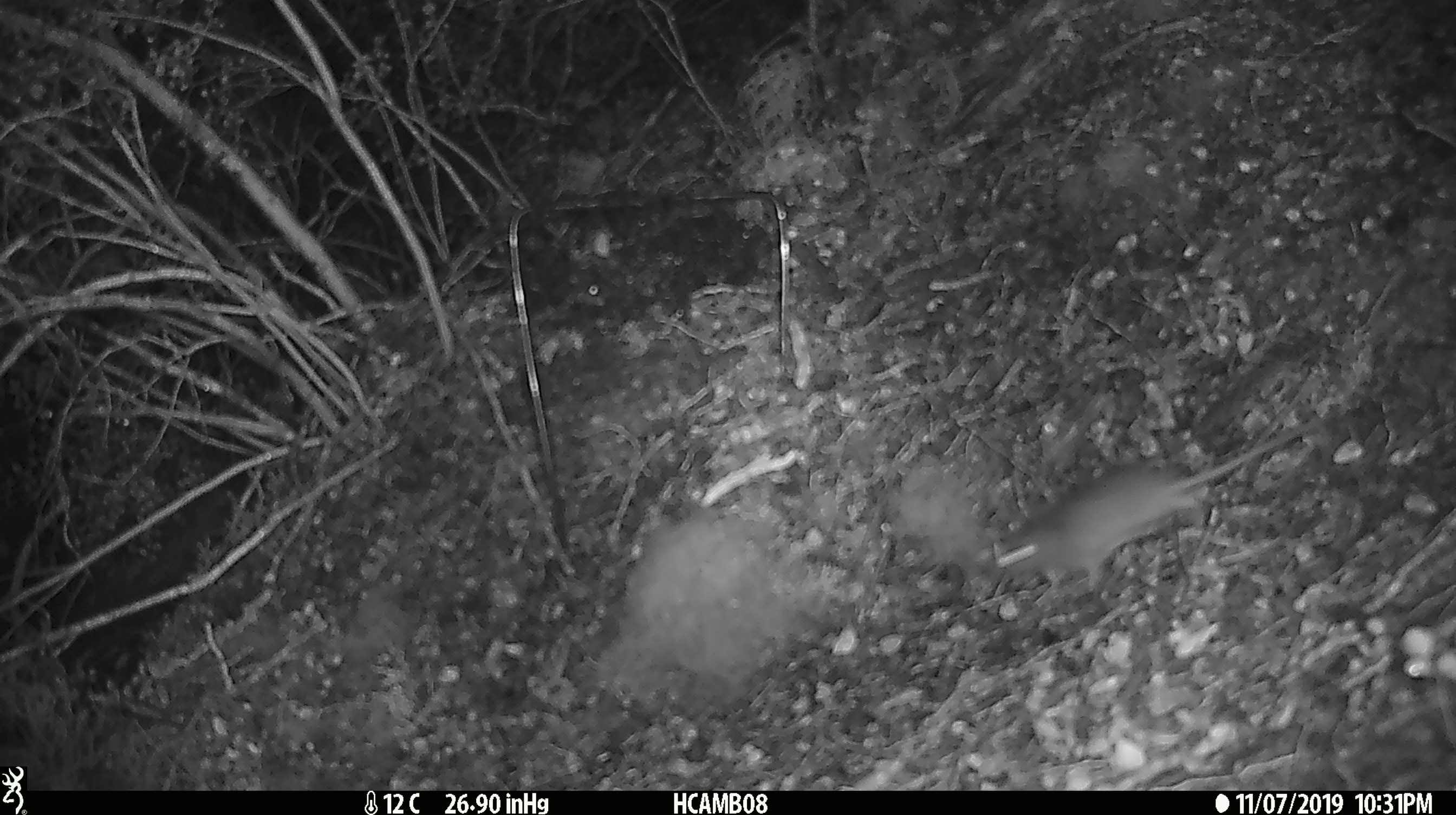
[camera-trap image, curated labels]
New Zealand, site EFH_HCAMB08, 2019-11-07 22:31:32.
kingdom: Animalia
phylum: Chordata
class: Mammalia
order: Rodentia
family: Muridae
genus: Mus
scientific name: Mus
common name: mouse